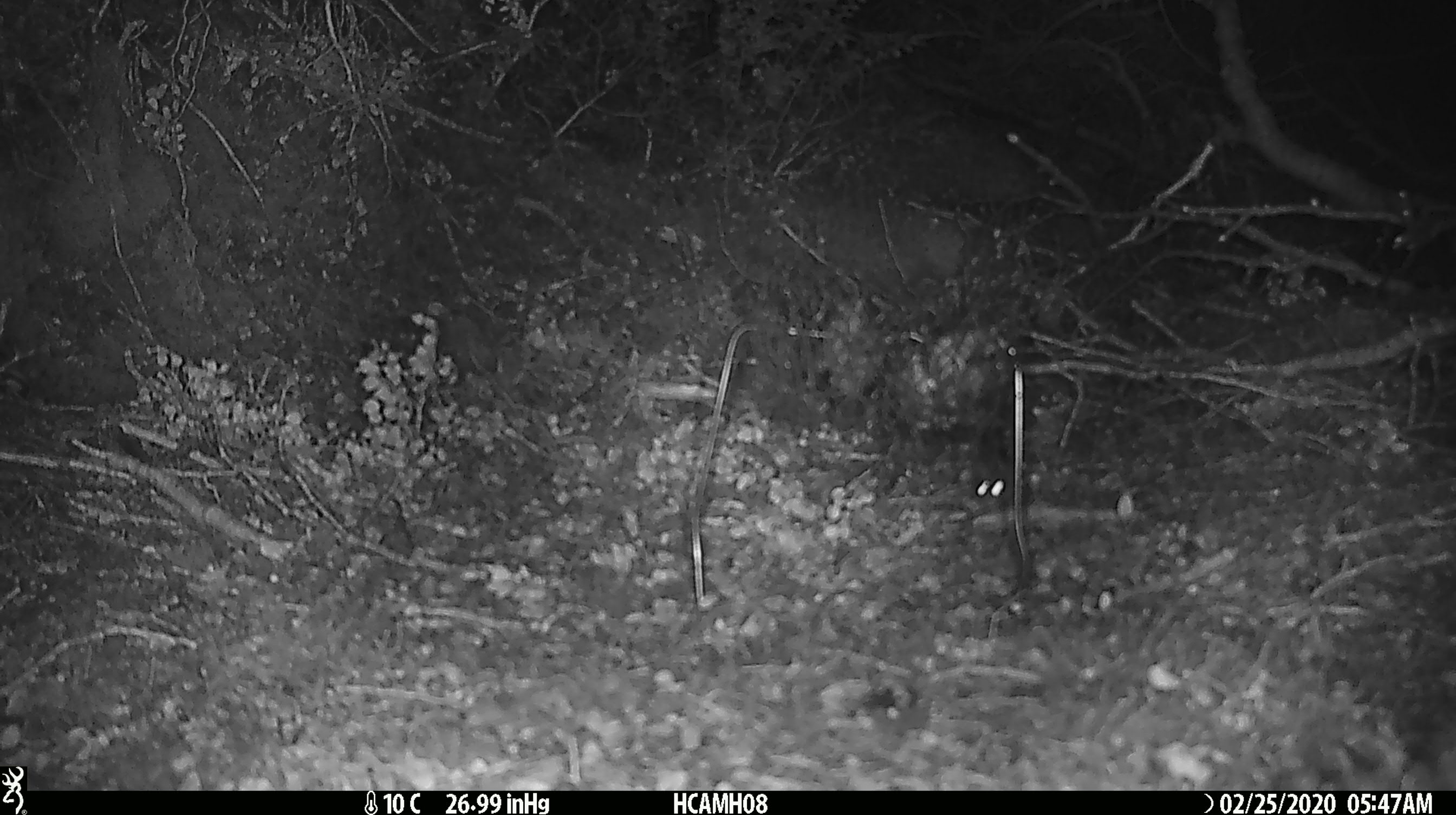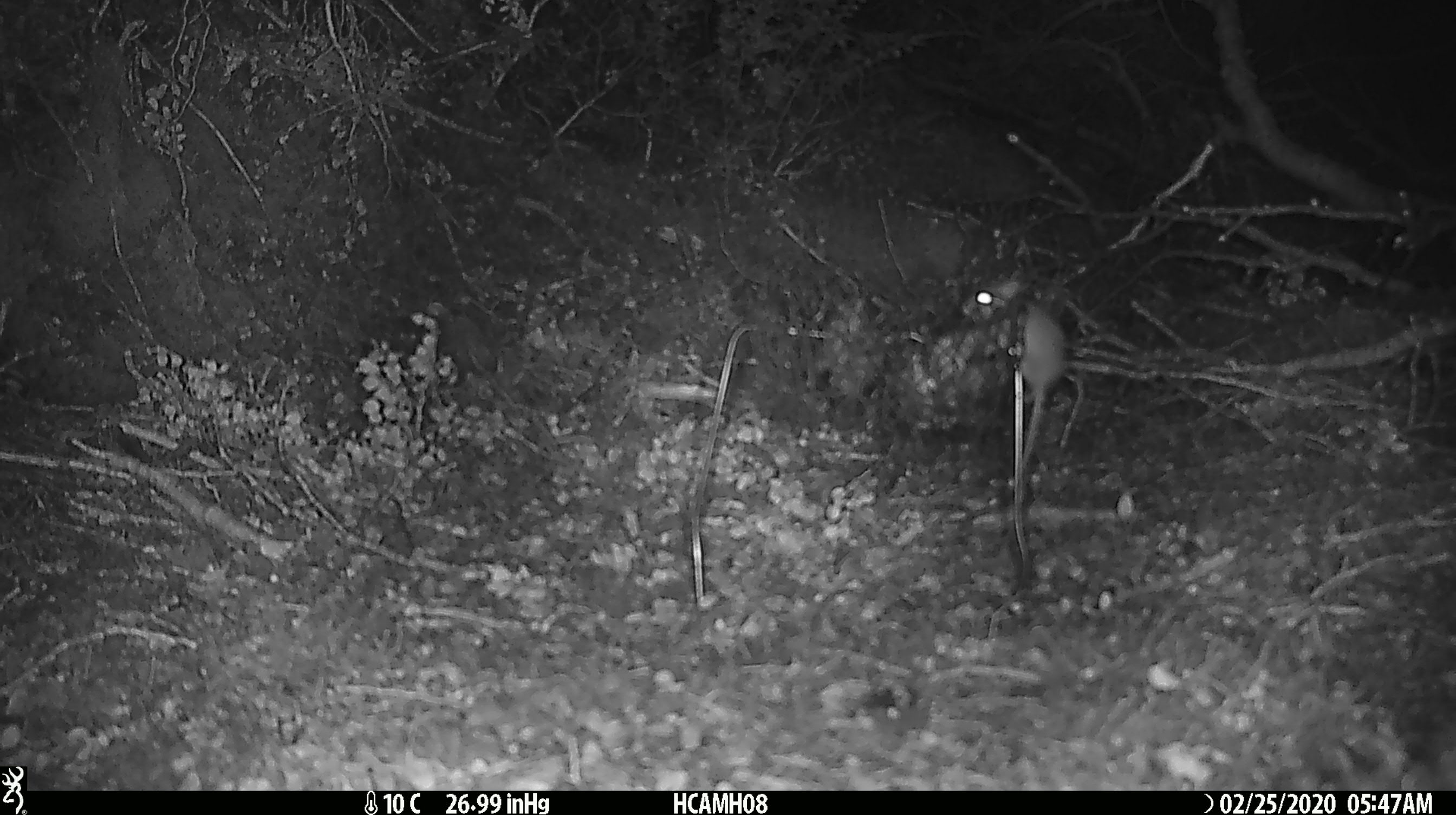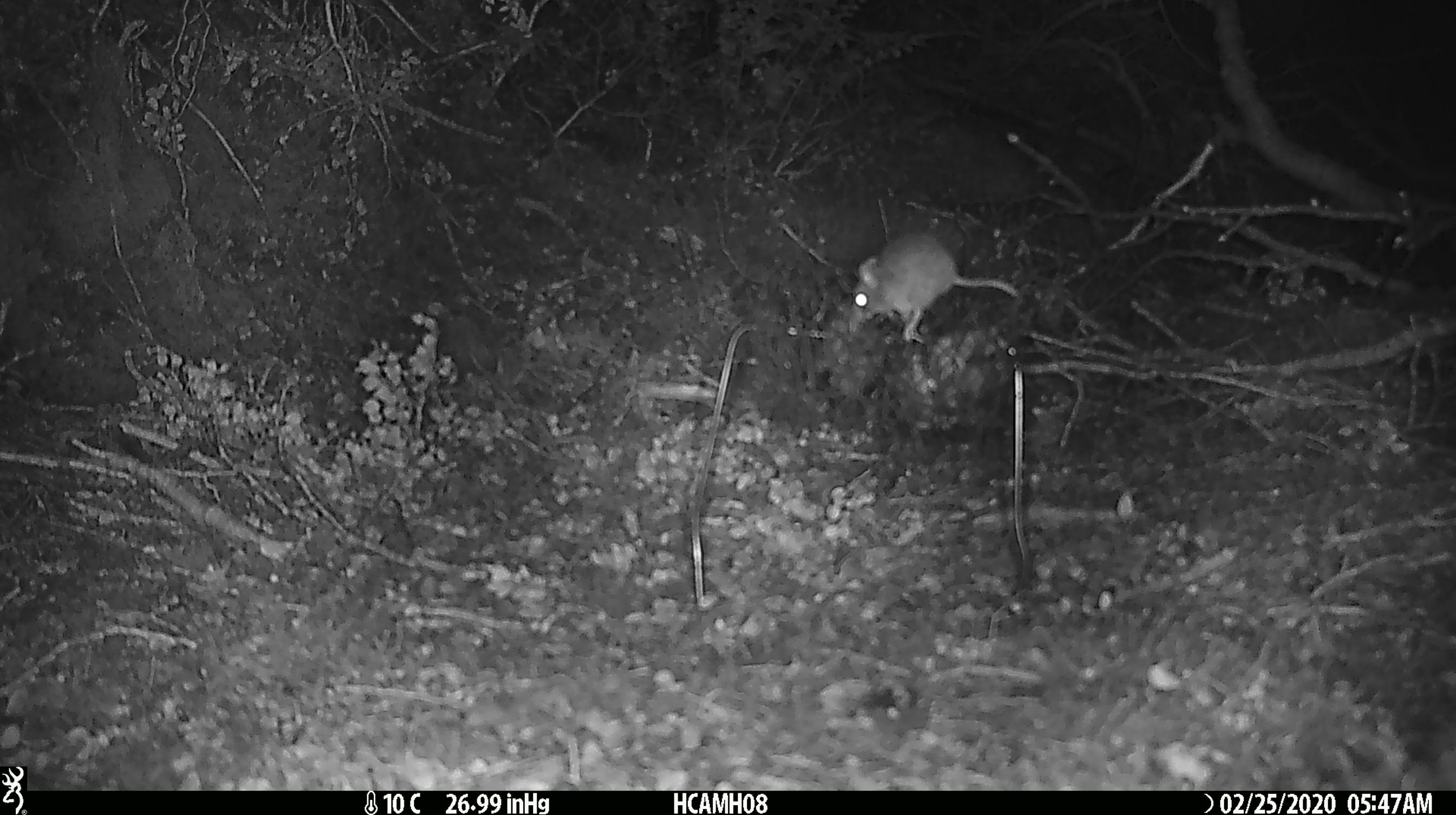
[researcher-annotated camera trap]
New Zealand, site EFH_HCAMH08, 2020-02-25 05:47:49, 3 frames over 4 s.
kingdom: Animalia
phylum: Chordata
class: Mammalia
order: Rodentia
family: Muridae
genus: Mus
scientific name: Mus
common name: mouse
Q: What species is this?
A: Mouse (Mus).